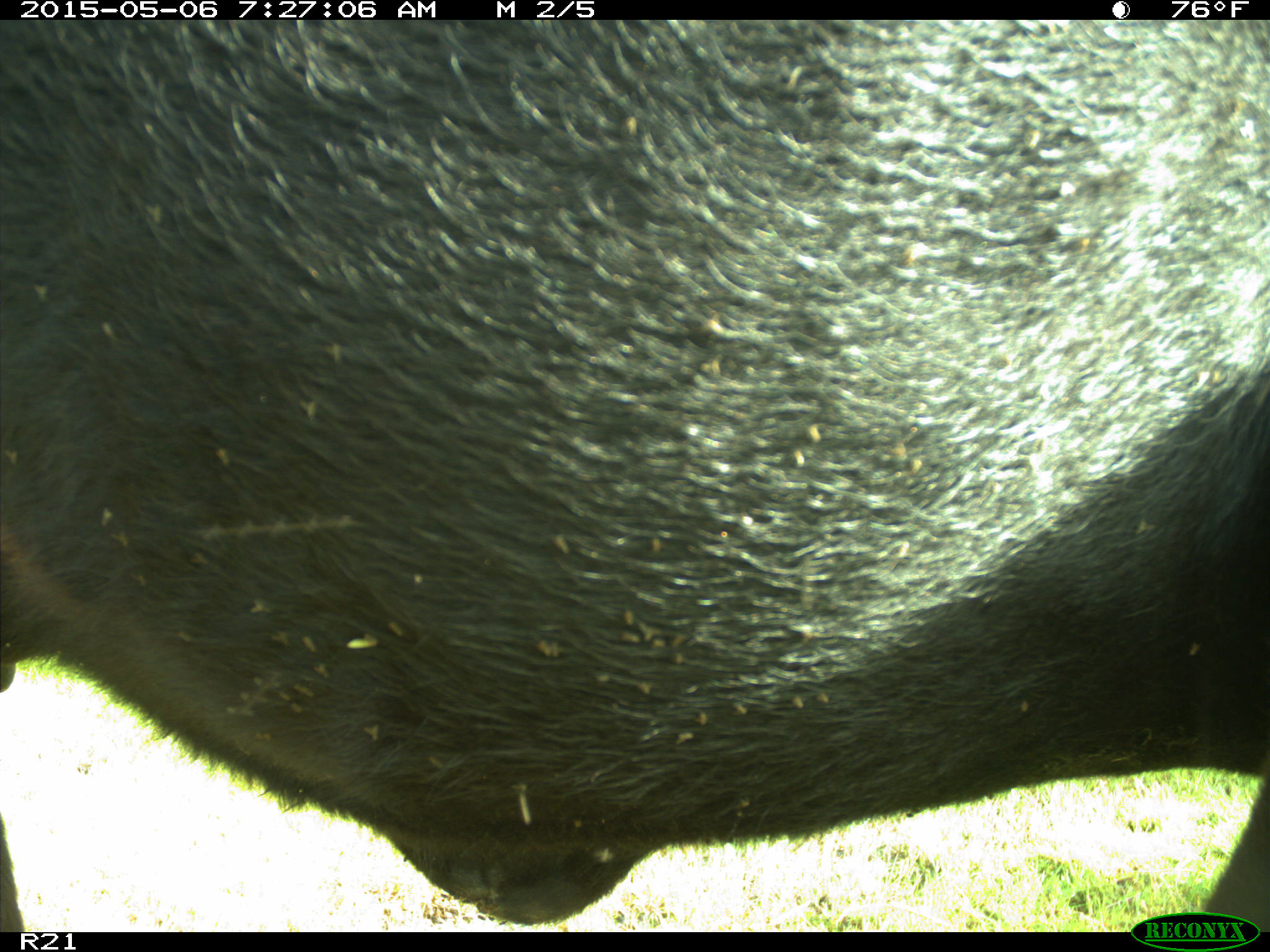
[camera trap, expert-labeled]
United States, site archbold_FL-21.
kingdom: Animalia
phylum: Chordata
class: Mammalia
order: Artiodactyla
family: Bovidae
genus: Bos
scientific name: Bos taurus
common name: domestic cow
Bos taurus (domestic cow).